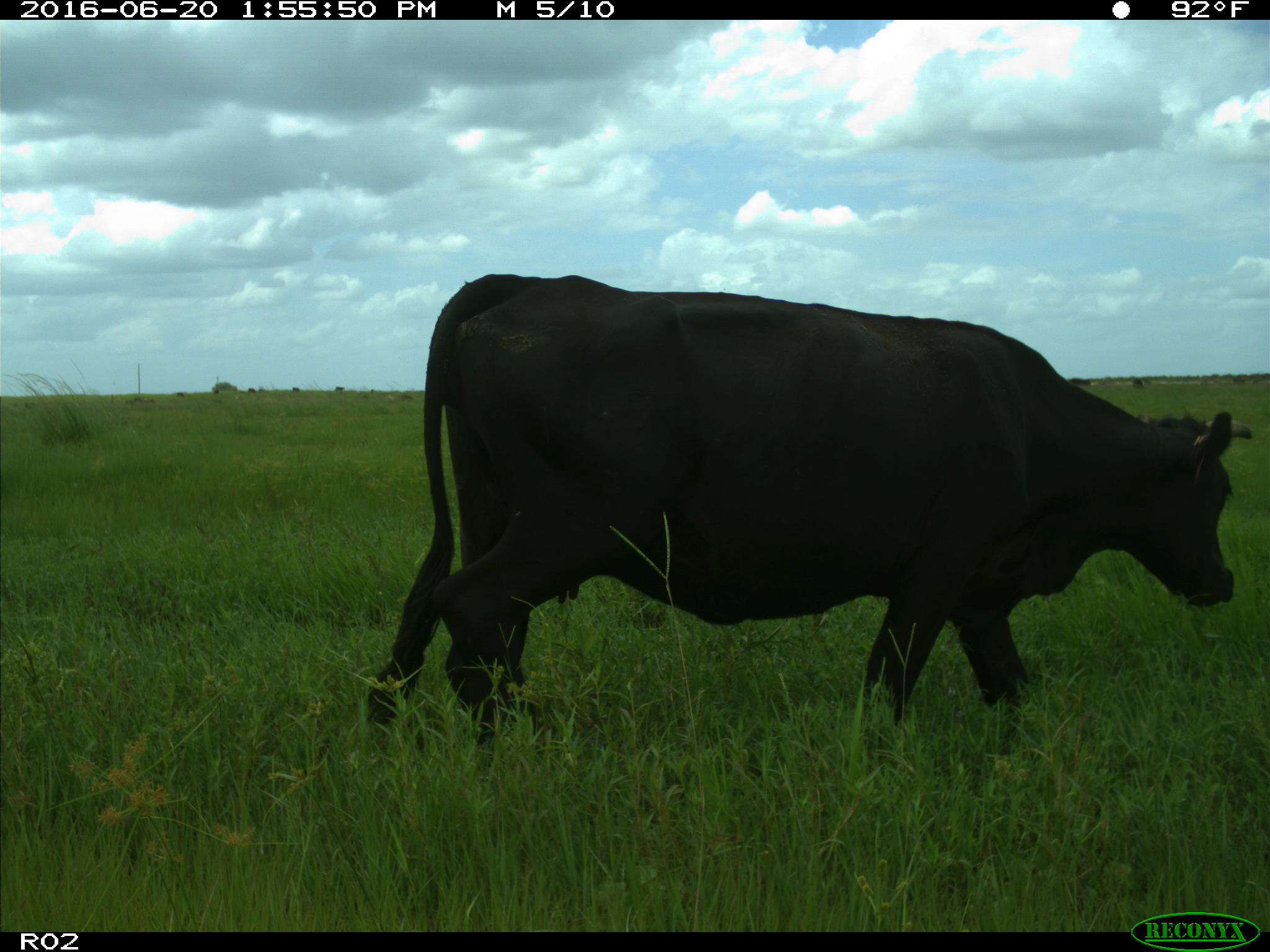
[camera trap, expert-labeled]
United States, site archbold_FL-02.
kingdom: Animalia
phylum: Chordata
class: Mammalia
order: Artiodactyla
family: Bovidae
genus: Bos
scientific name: Bos taurus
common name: domestic cow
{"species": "Bos taurus (domestic cow)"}